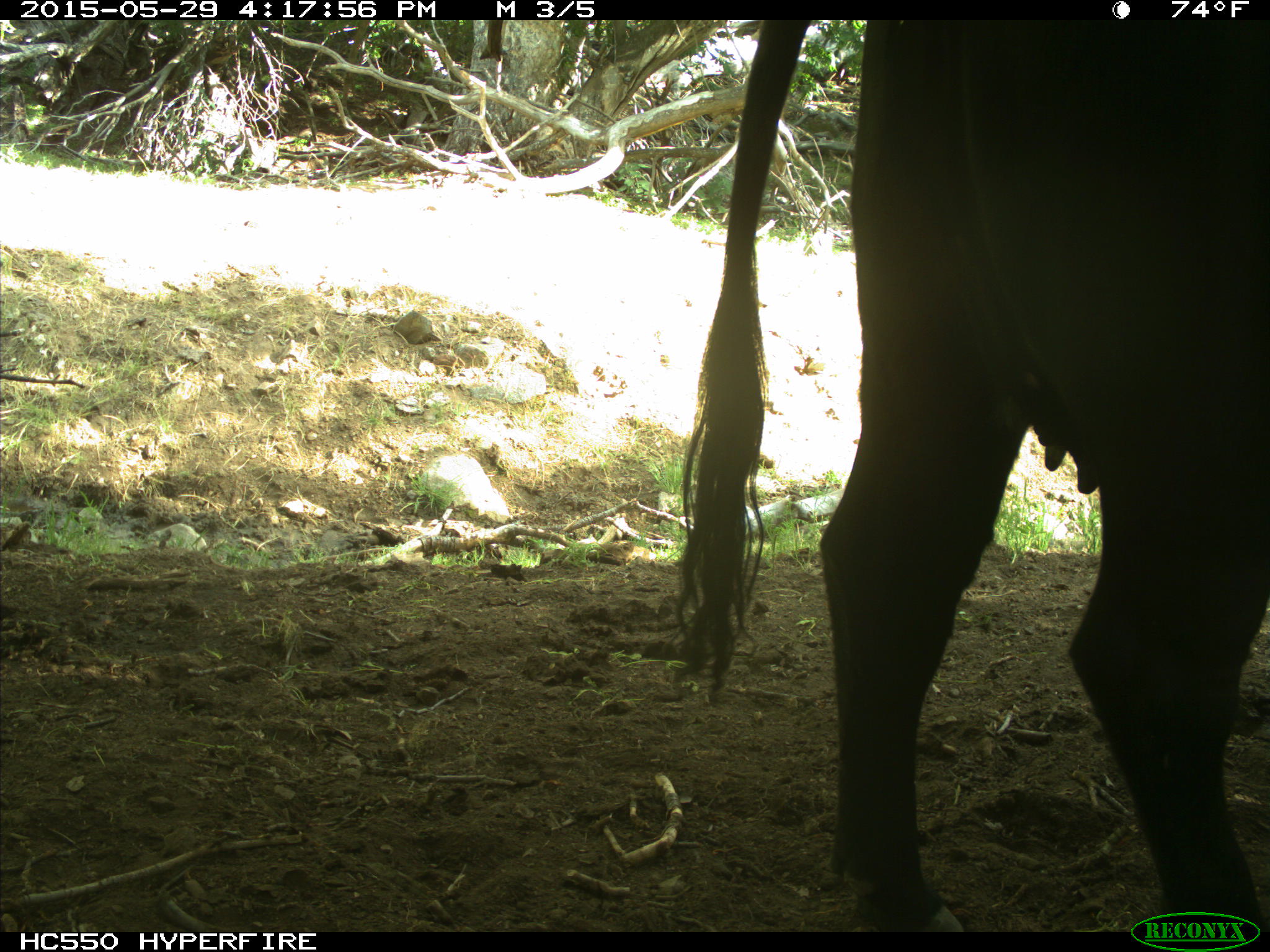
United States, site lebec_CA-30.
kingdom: Animalia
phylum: Chordata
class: Mammalia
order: Artiodactyla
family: Bovidae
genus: Bos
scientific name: Bos taurus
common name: domestic cow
Bos taurus (domestic cow).